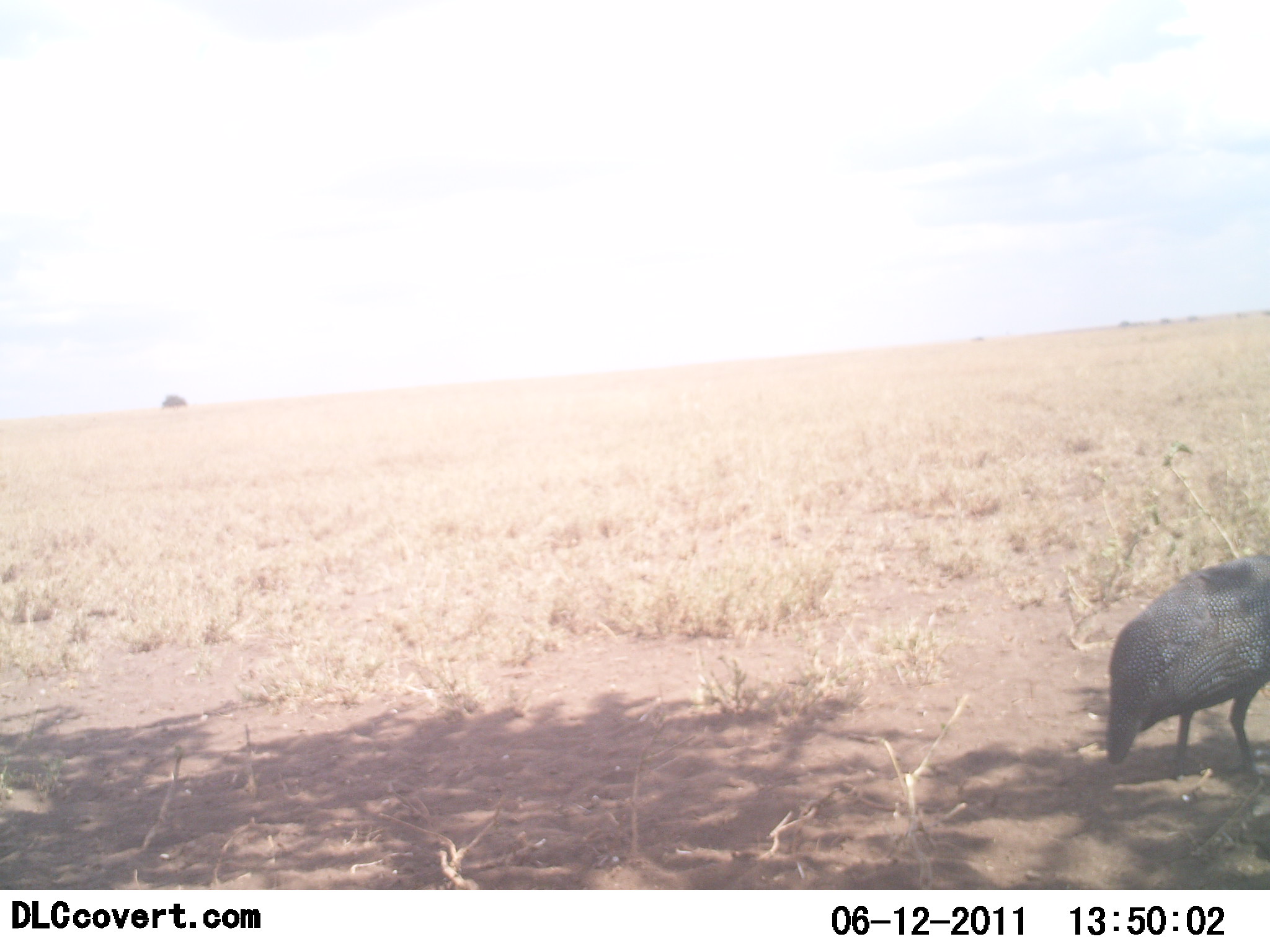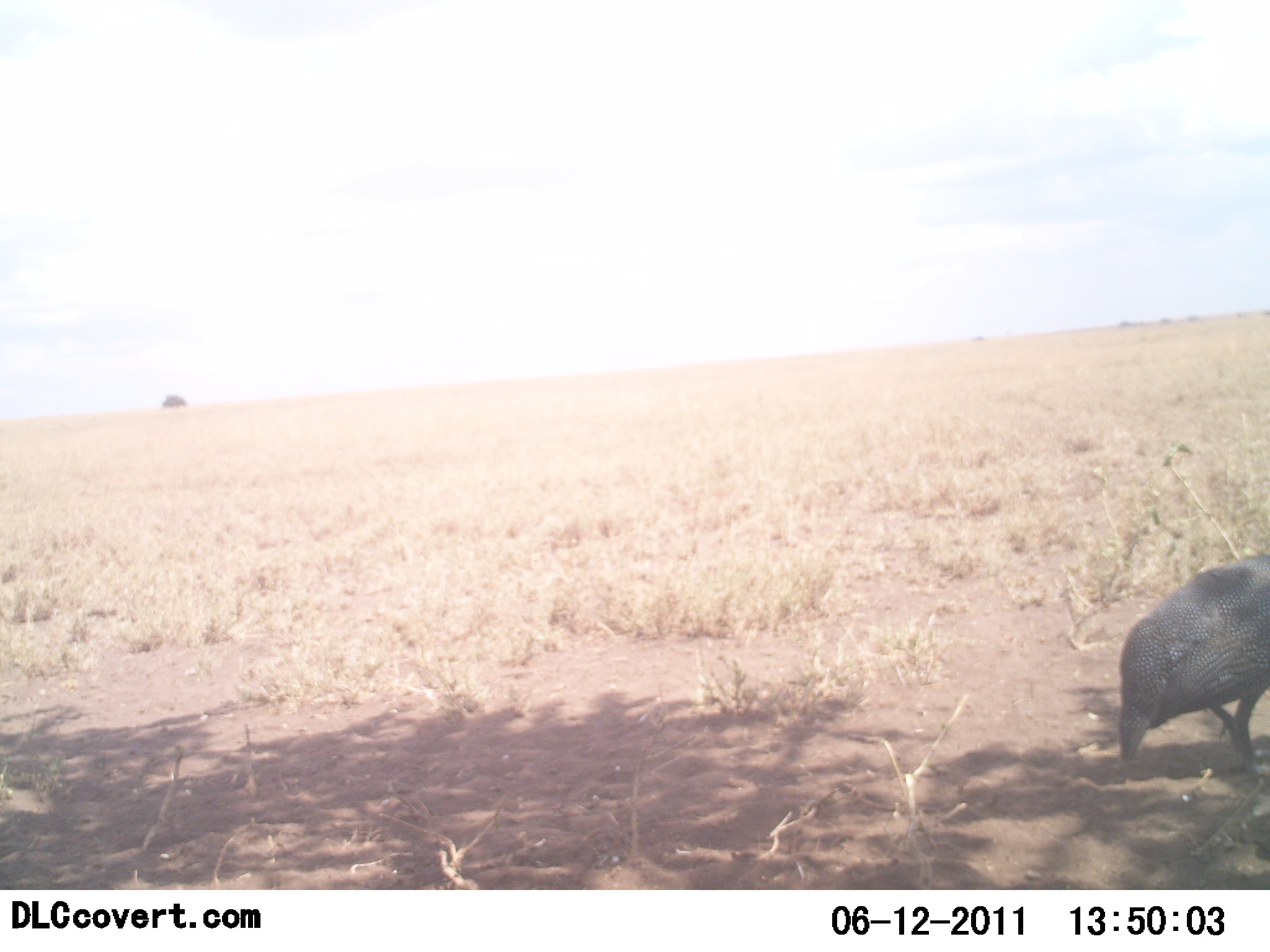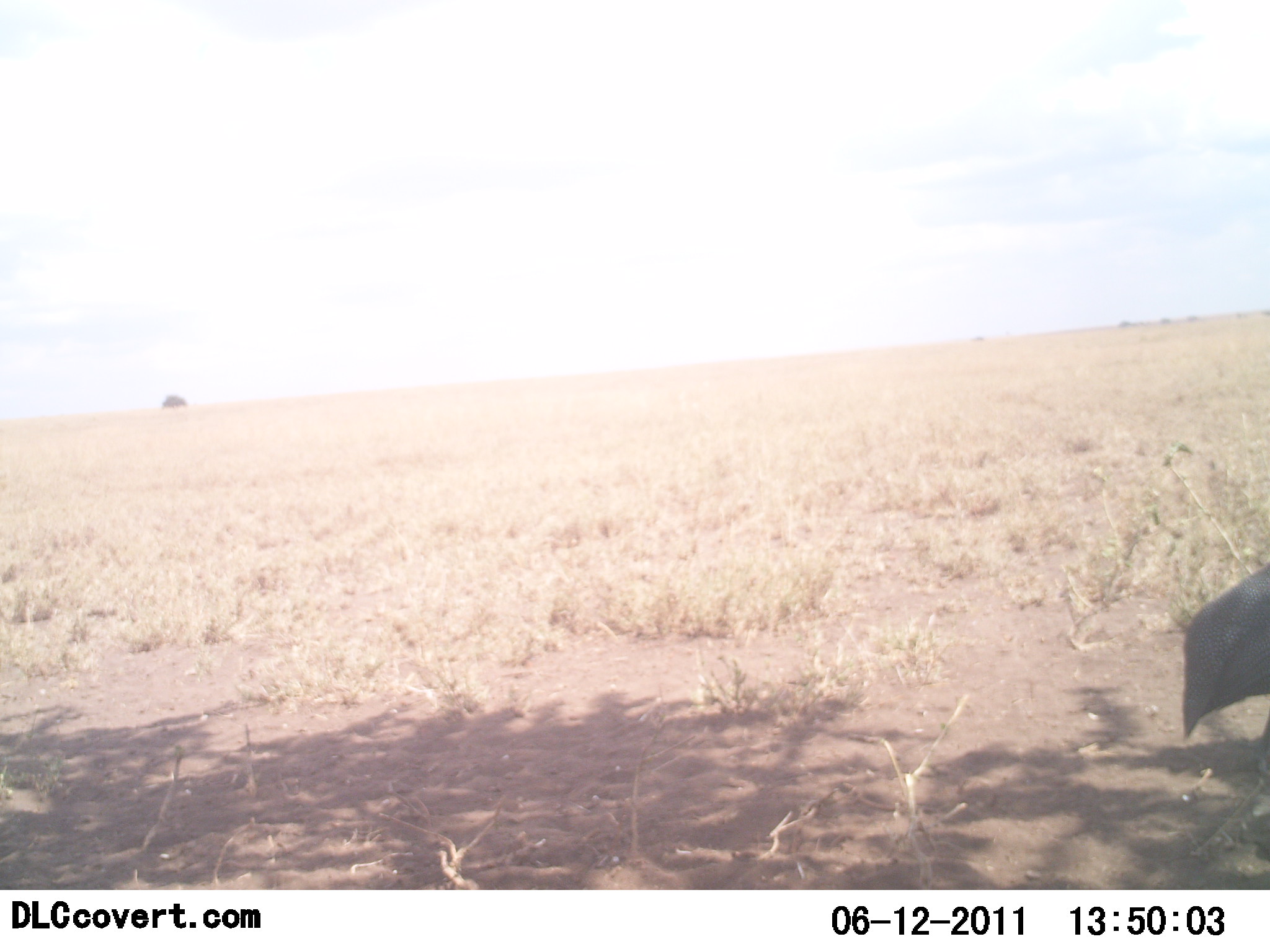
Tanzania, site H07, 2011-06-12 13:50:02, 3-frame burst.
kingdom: Animalia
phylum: Chordata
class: Aves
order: Galliformes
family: Numididae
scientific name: Numididae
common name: guinea fowl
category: guineafowl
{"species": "guineafowl (guinea fowl) (Numididae)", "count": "1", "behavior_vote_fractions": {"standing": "20%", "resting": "10%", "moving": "70%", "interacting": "0%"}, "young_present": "0%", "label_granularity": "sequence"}